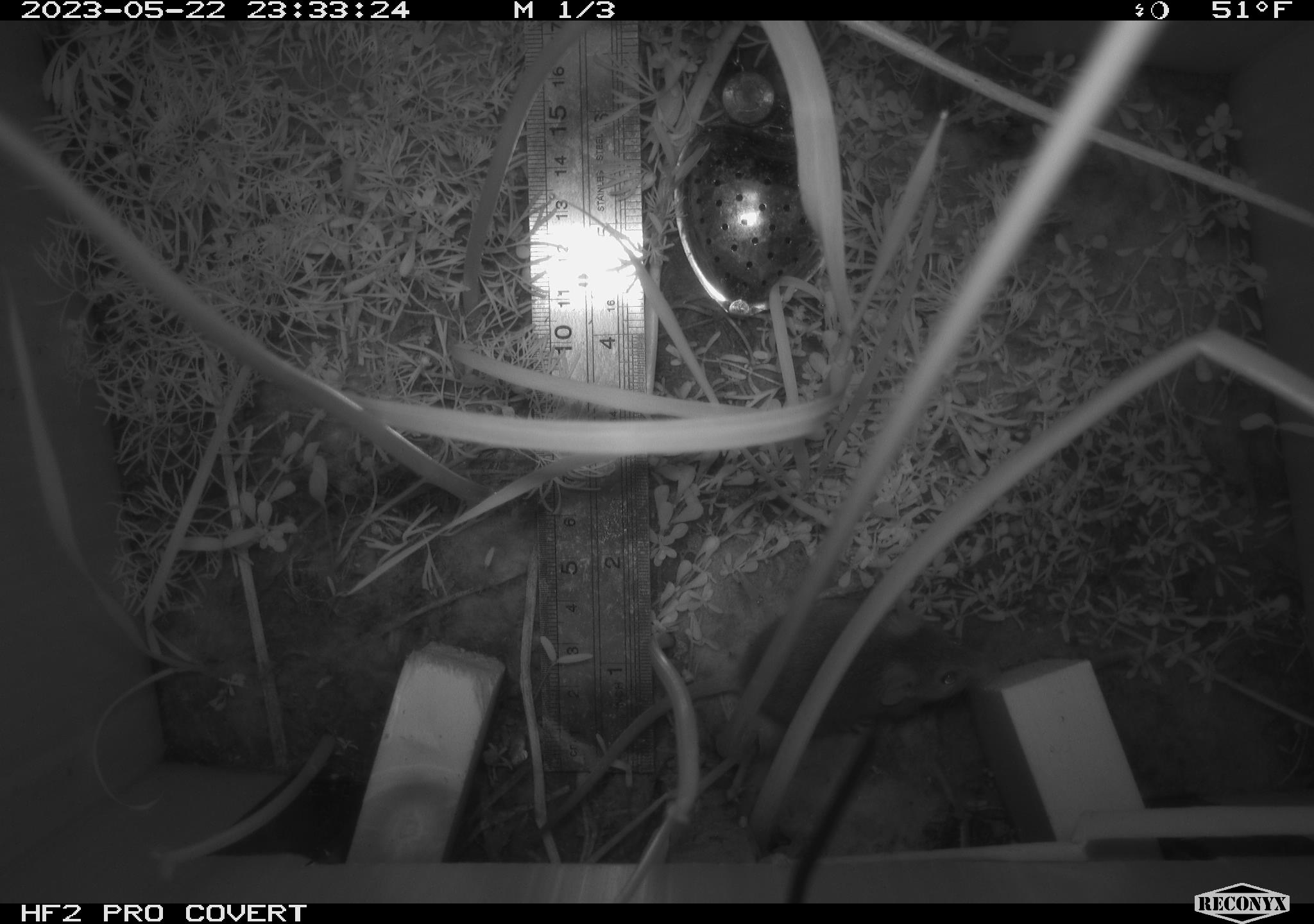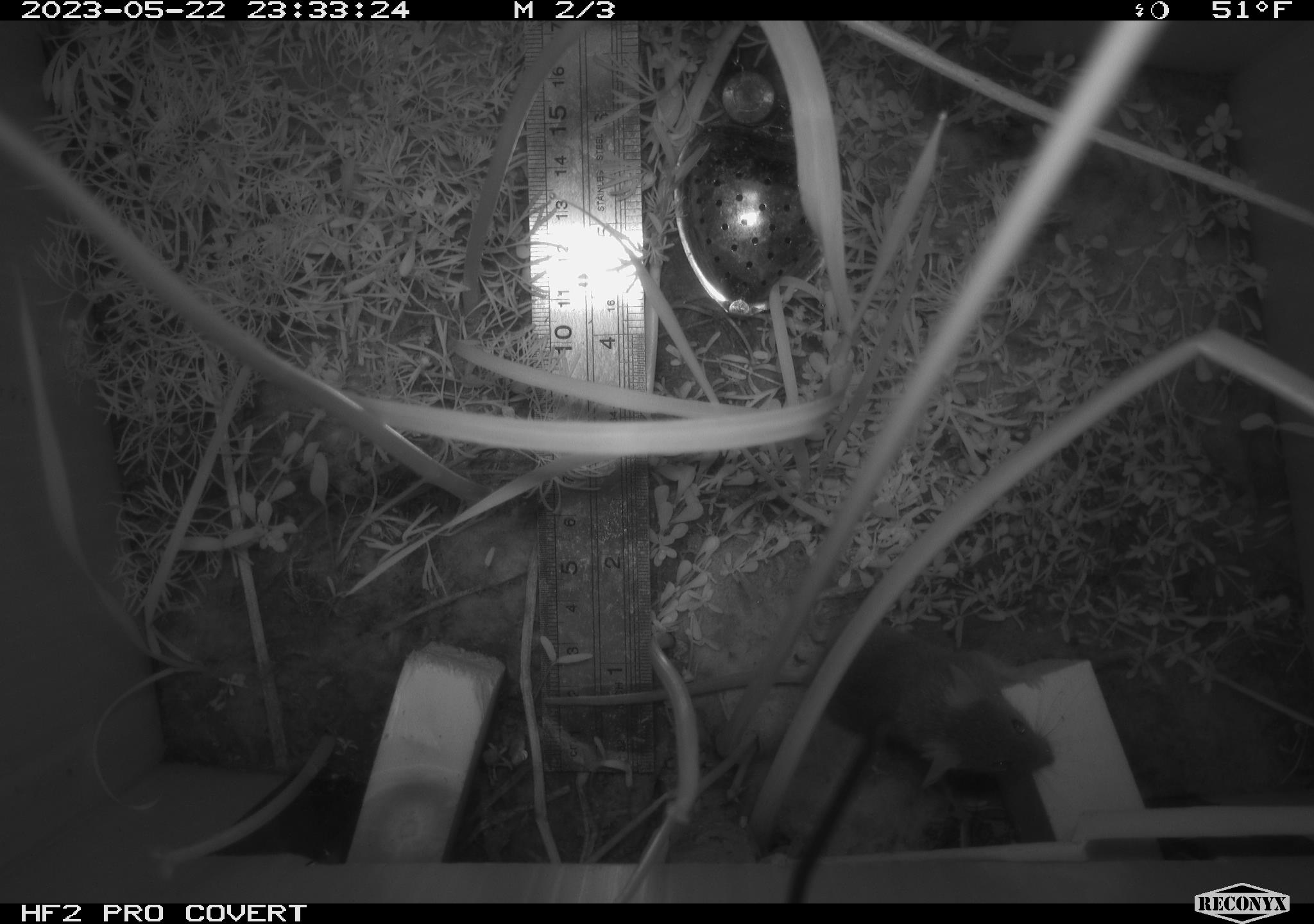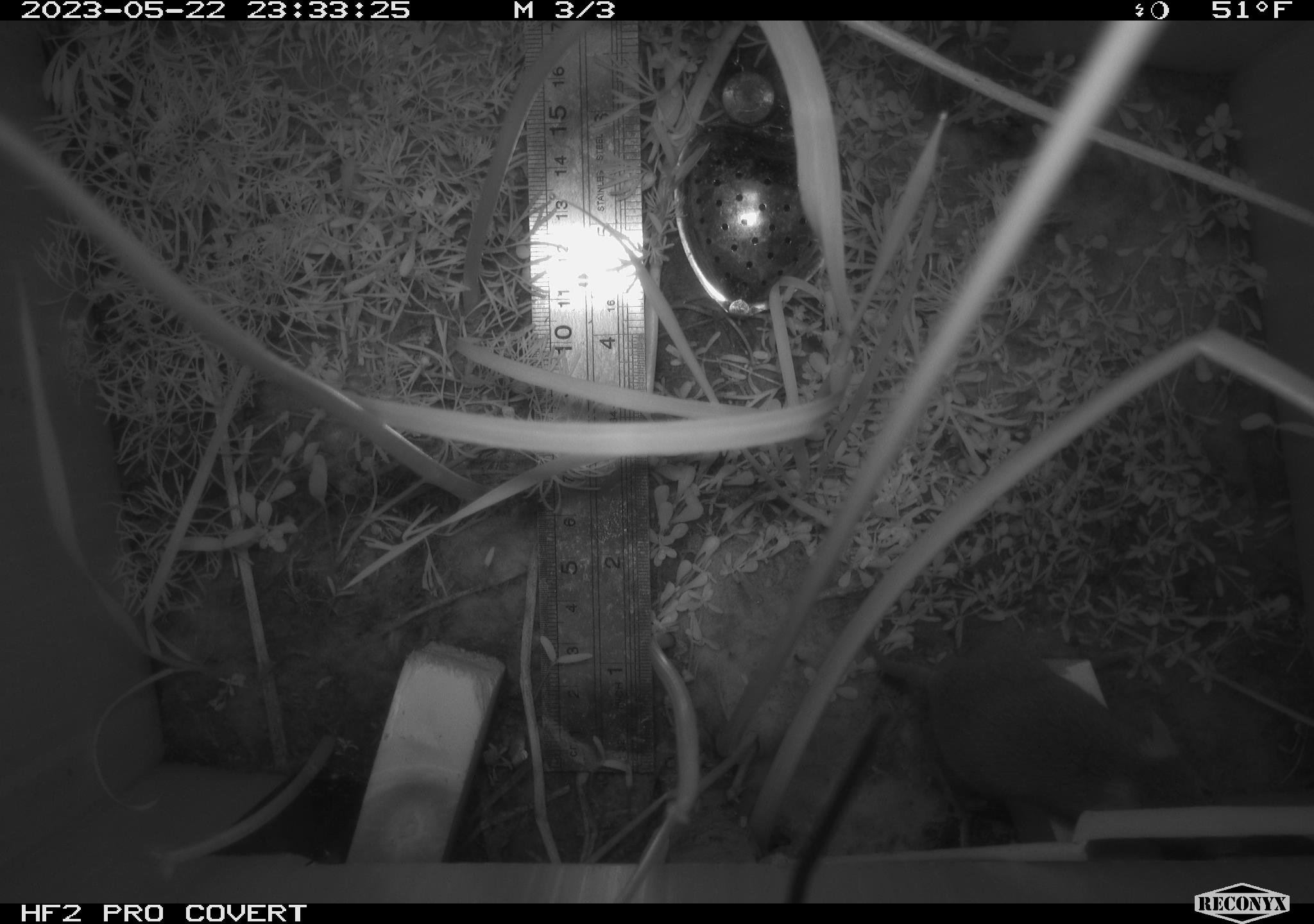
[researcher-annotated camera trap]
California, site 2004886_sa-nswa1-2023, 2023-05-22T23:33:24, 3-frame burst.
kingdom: Animalia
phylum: Chordata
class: Mammalia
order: Rodentia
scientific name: Rodentia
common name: mouse species